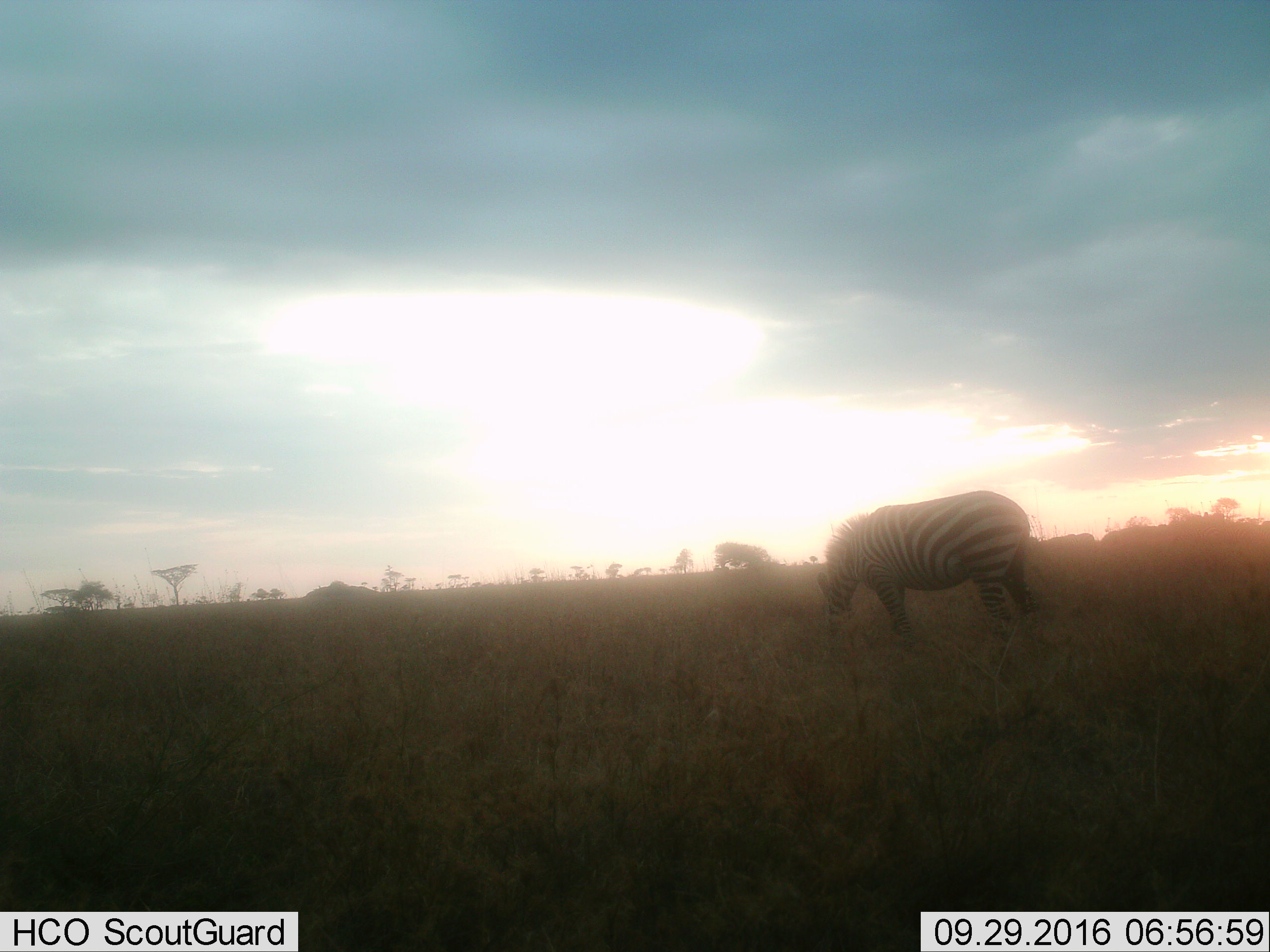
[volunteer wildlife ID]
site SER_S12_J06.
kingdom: Animalia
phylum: Chordata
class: Mammalia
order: Perissodactyla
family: Equidae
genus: Equus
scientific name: Equus quagga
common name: plains zebra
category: zebraplains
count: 1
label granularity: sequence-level